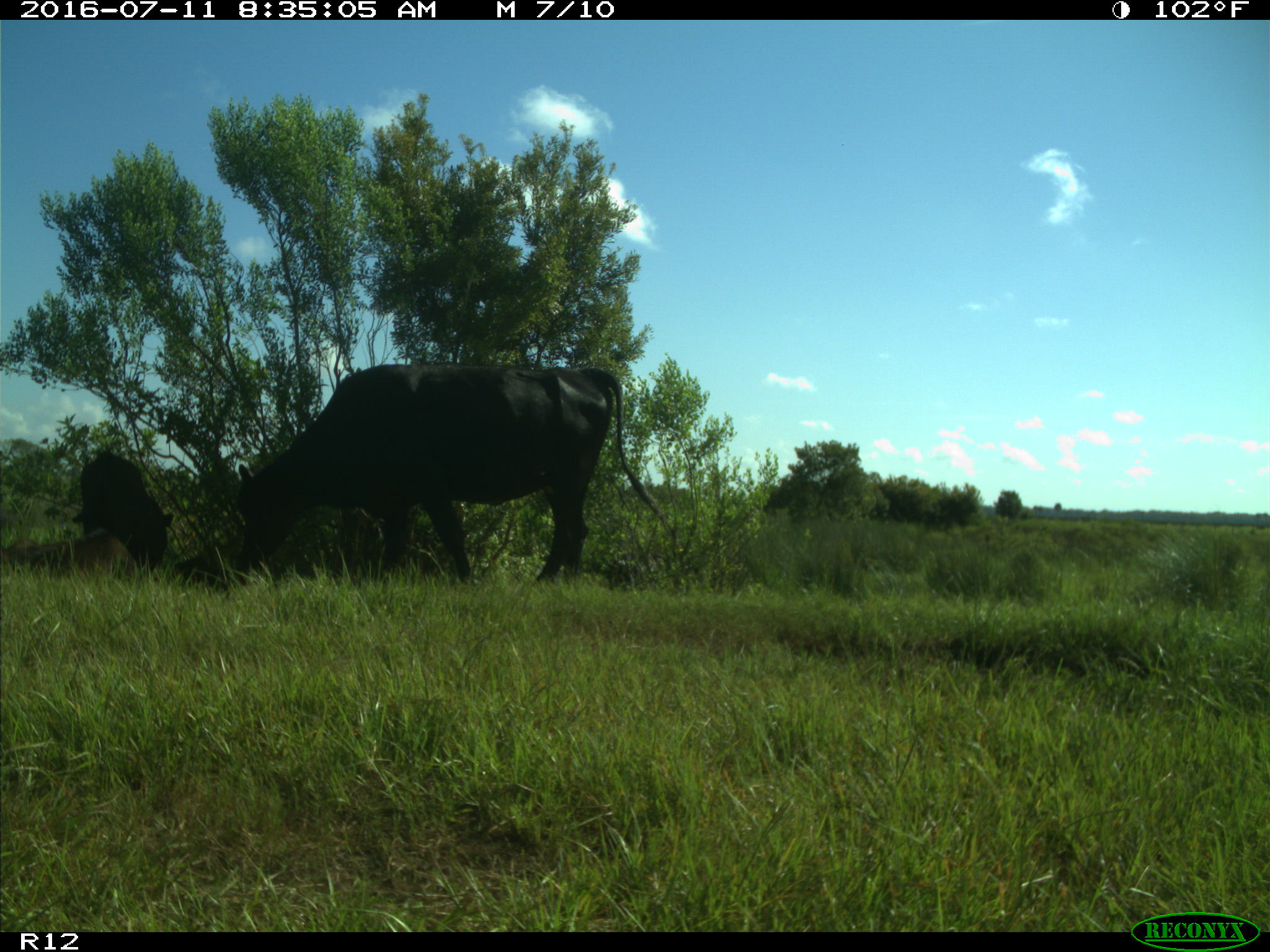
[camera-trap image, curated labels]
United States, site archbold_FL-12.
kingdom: Animalia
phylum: Chordata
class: Mammalia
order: Artiodactyla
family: Bovidae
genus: Bos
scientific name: Bos taurus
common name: domestic cow